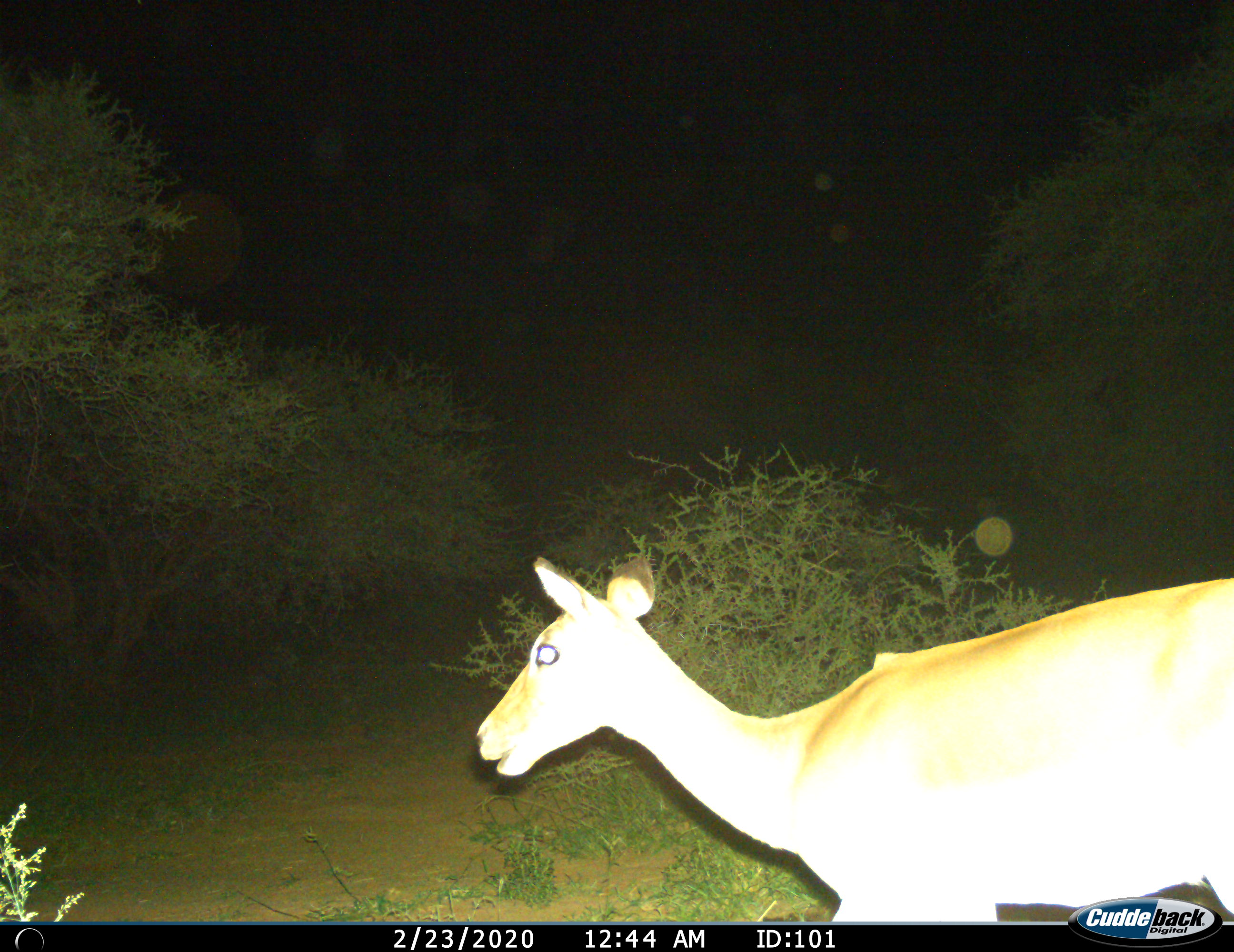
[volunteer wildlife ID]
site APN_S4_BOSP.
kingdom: Animalia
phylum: Chordata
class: Mammalia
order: Artiodactyla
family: Bovidae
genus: Aepyceros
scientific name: Aepyceros melampus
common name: impala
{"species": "impala (Aepyceros melampus)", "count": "1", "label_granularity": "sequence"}